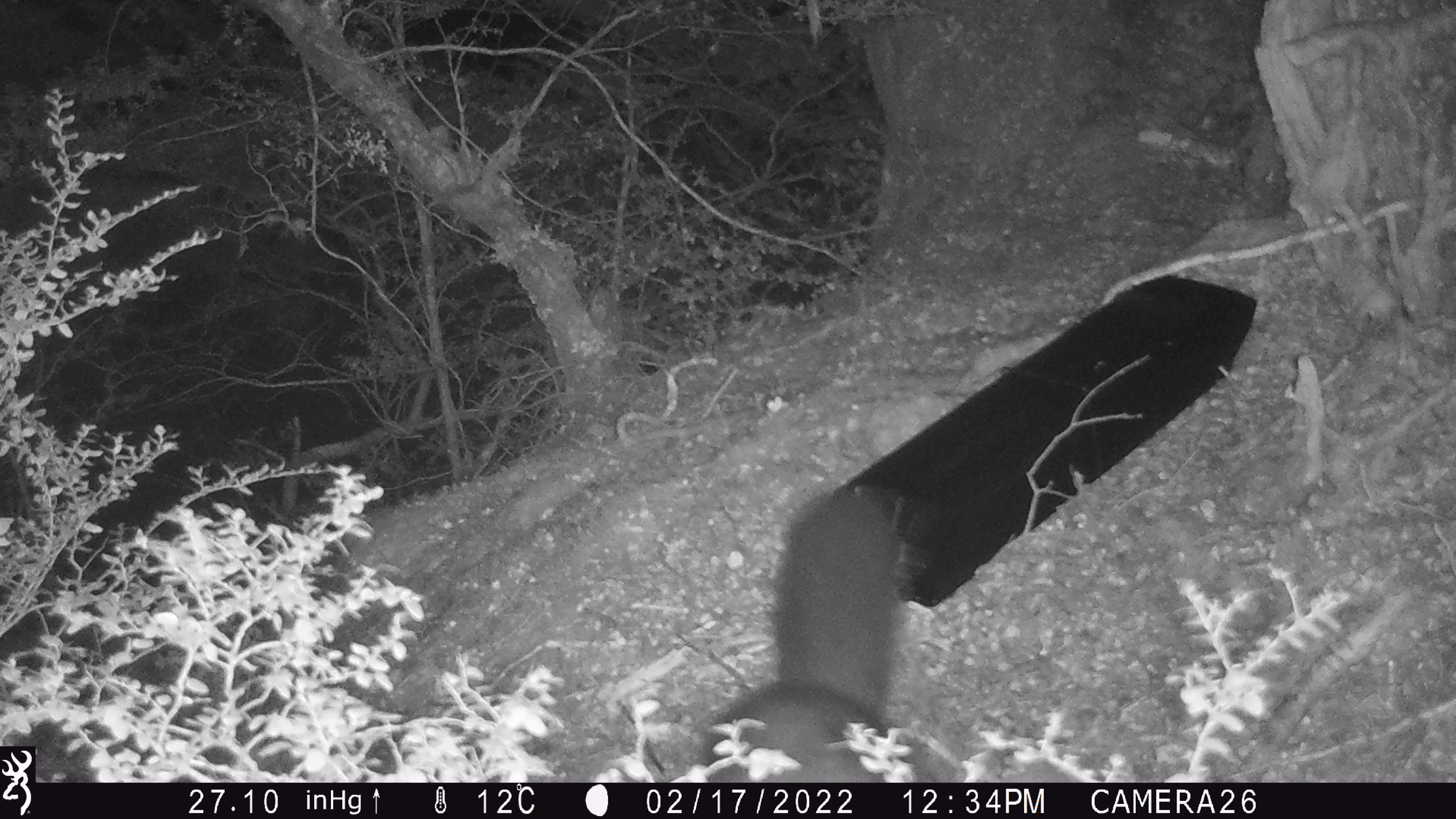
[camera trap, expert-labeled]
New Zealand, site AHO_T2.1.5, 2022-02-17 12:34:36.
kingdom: Animalia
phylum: Chordata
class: Mammalia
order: Diprotodontia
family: Phalangeridae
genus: Trichosurus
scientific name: Trichosurus vulpecula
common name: common brushtail possum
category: possum